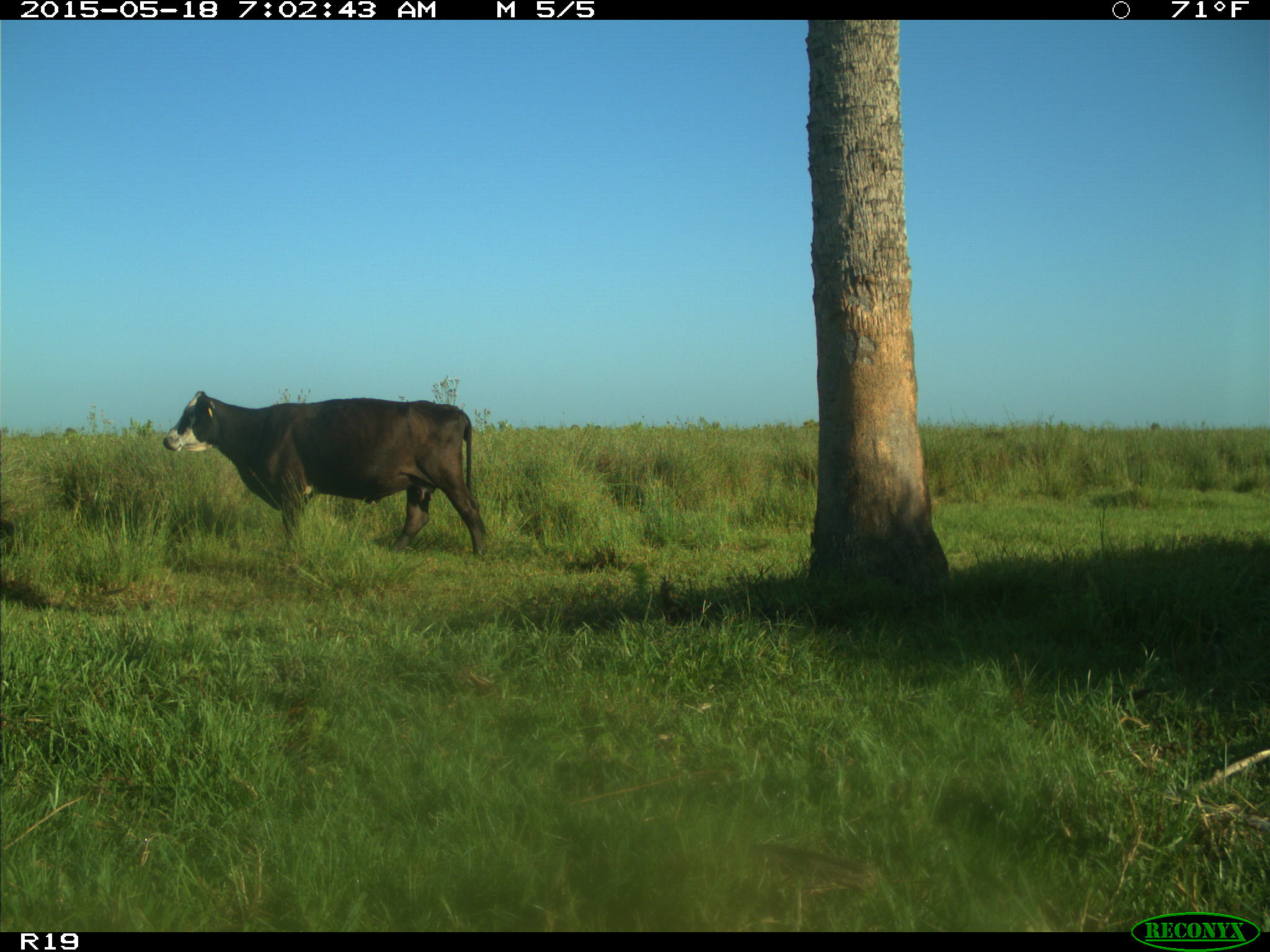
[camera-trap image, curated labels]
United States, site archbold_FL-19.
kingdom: Animalia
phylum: Chordata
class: Mammalia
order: Artiodactyla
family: Bovidae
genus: Bos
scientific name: Bos taurus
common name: domestic cow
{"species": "Bos taurus (domestic cow)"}